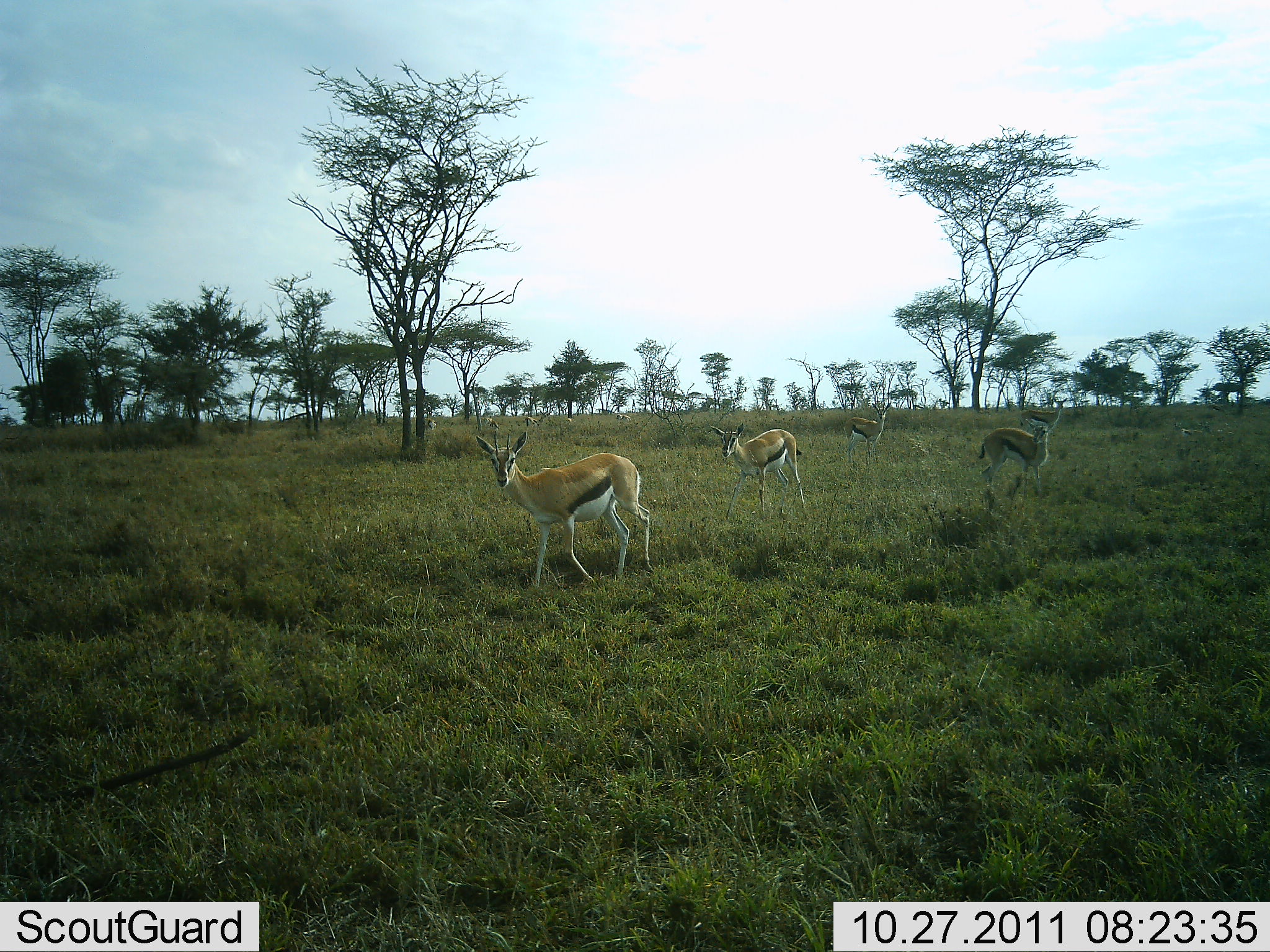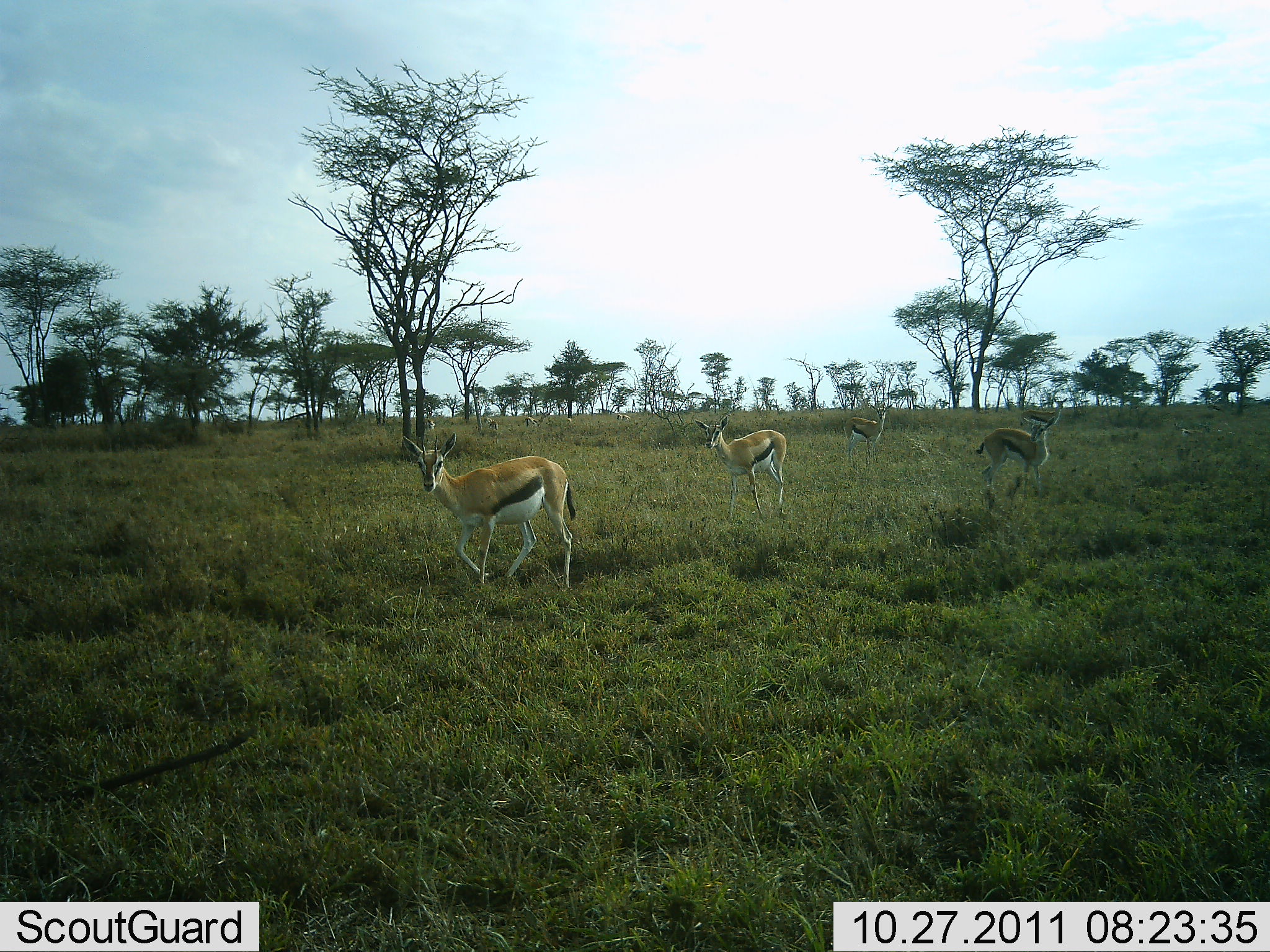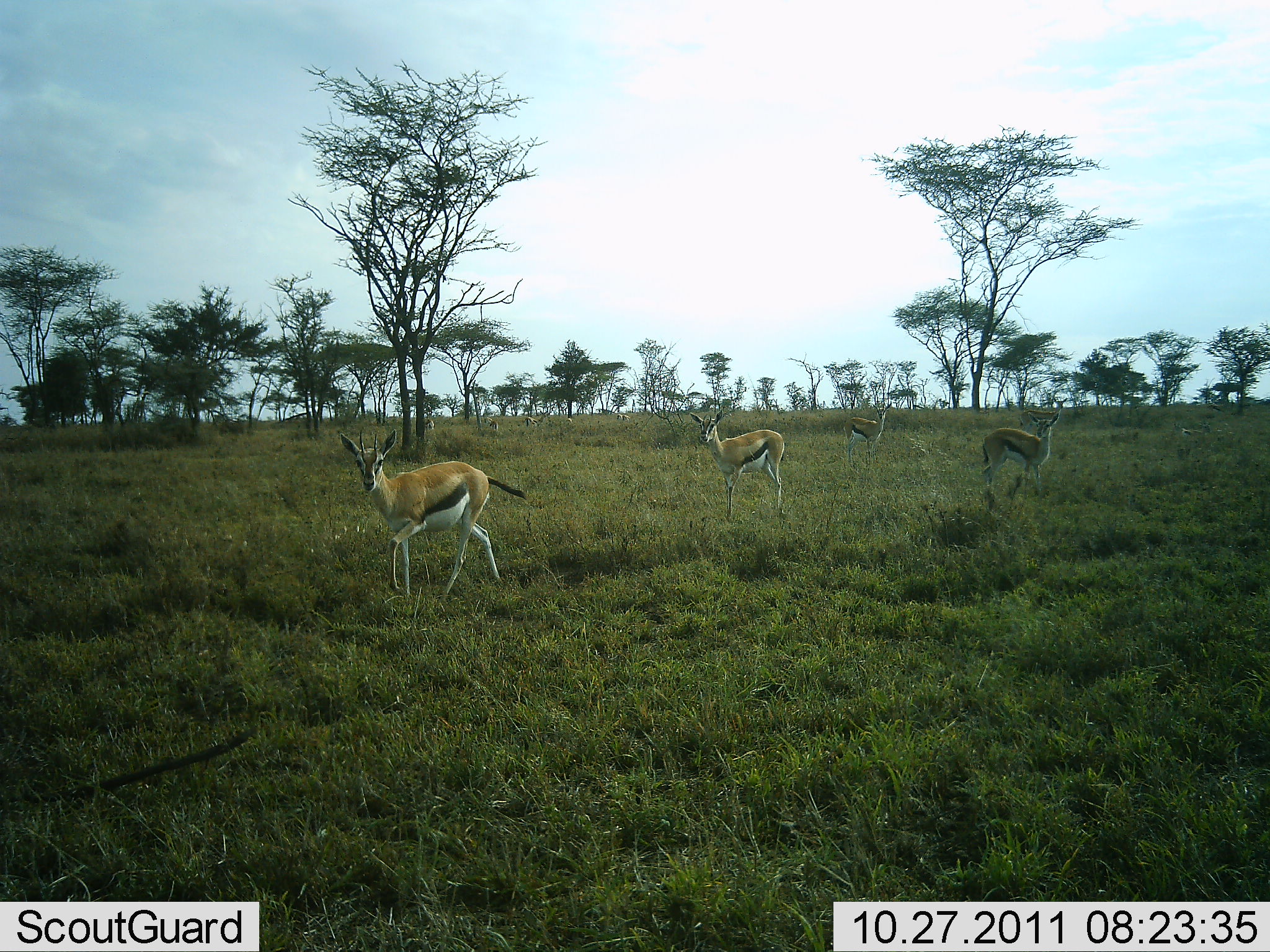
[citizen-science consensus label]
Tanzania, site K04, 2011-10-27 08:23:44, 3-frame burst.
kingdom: Animalia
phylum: Chordata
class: Mammalia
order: Artiodactyla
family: Bovidae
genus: Eudorcas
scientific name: Eudorcas thomsonii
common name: thomson's gazelle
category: gazellethomsons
Gazellethomsons (thomson's gazelle) (Eudorcas thomsonii), count 4. Behavior (volunteer vote fractions): standing 71%, resting 0%, moving 71%, interacting 0%. Young present (vote fraction): 0%. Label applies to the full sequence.